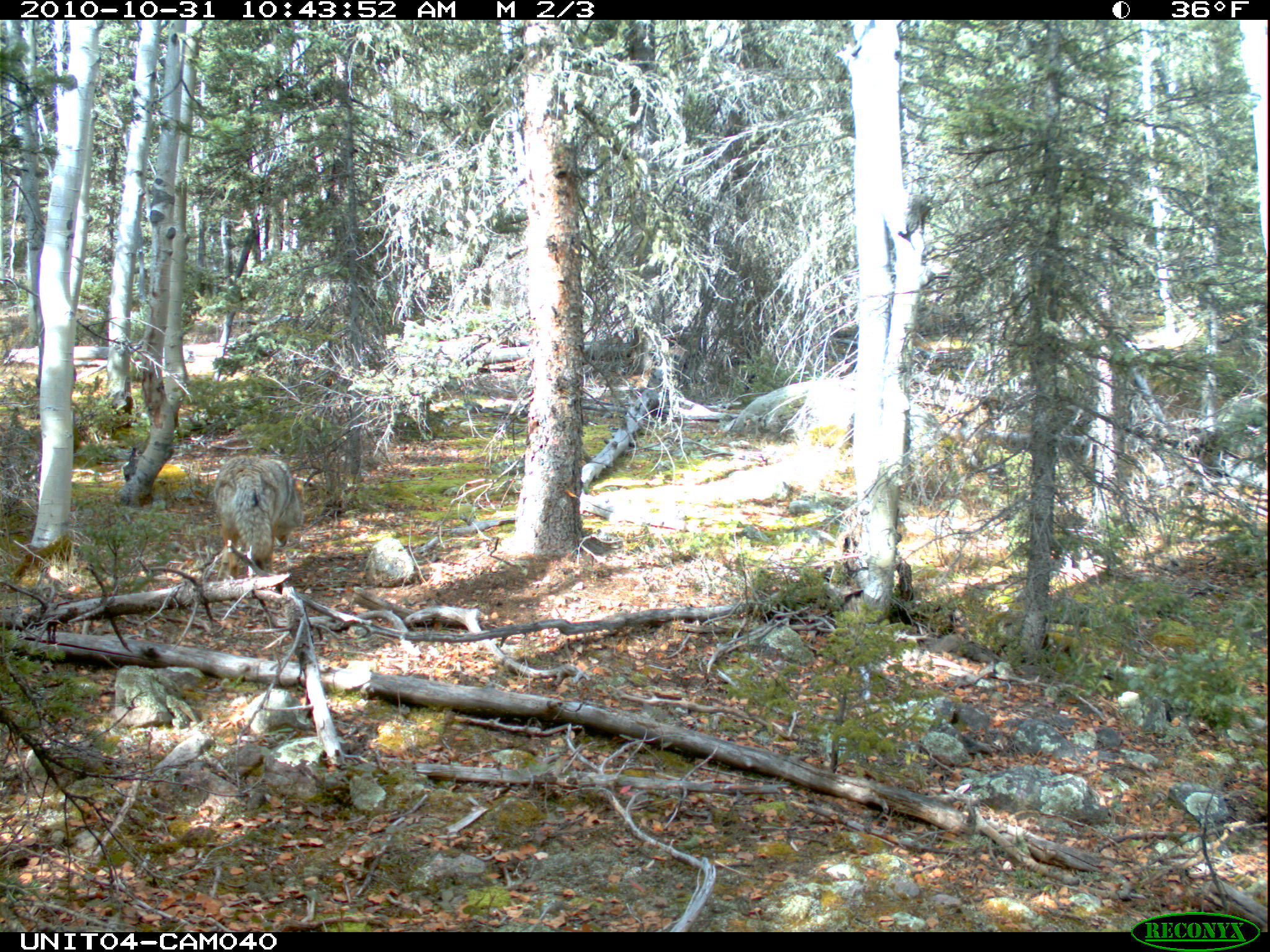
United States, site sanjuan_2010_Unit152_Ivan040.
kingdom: Animalia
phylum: Chordata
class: Mammalia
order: Carnivora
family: Canidae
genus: Canis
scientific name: Canis latrans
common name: coyote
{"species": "Canis latrans (coyote)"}